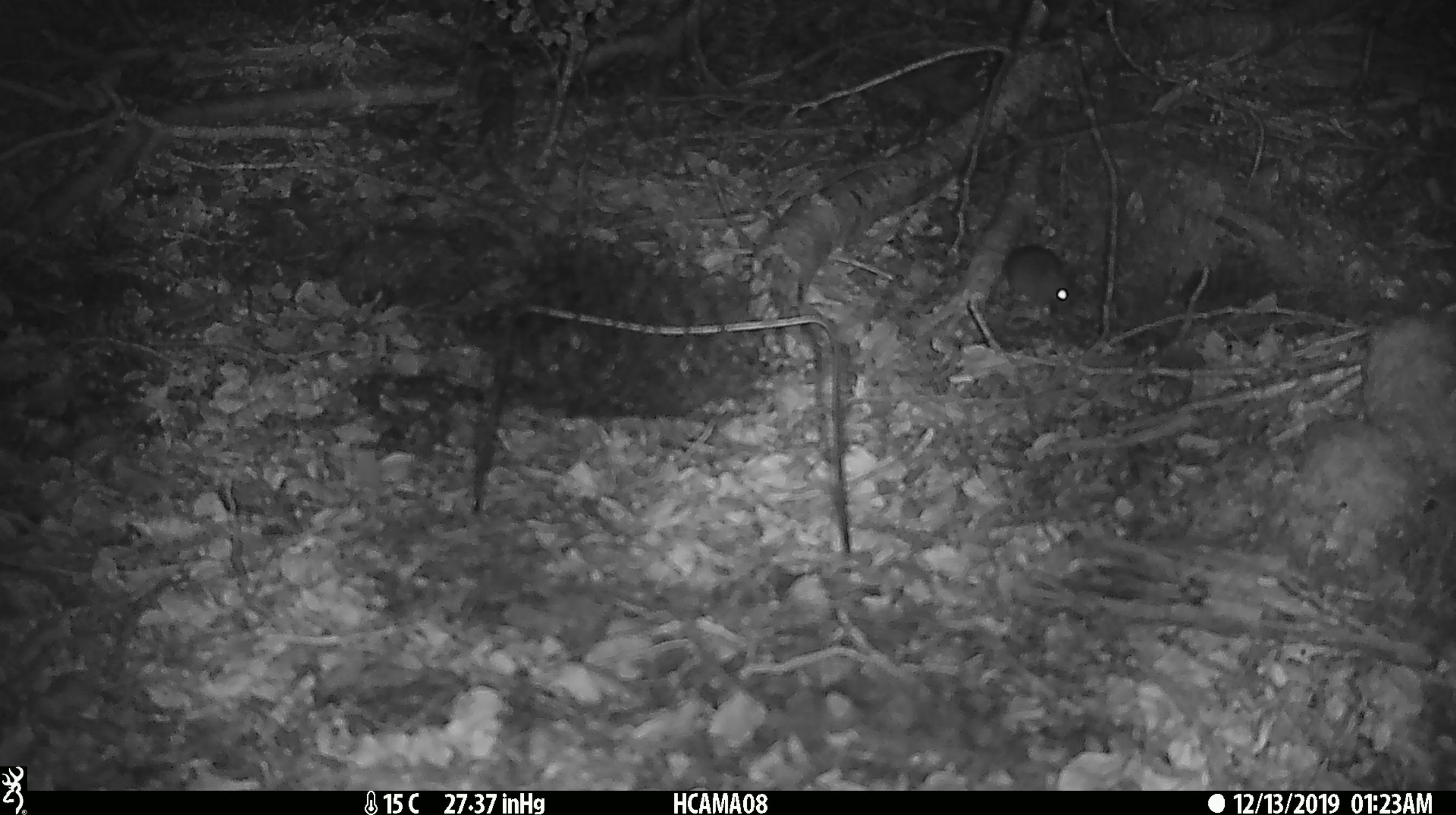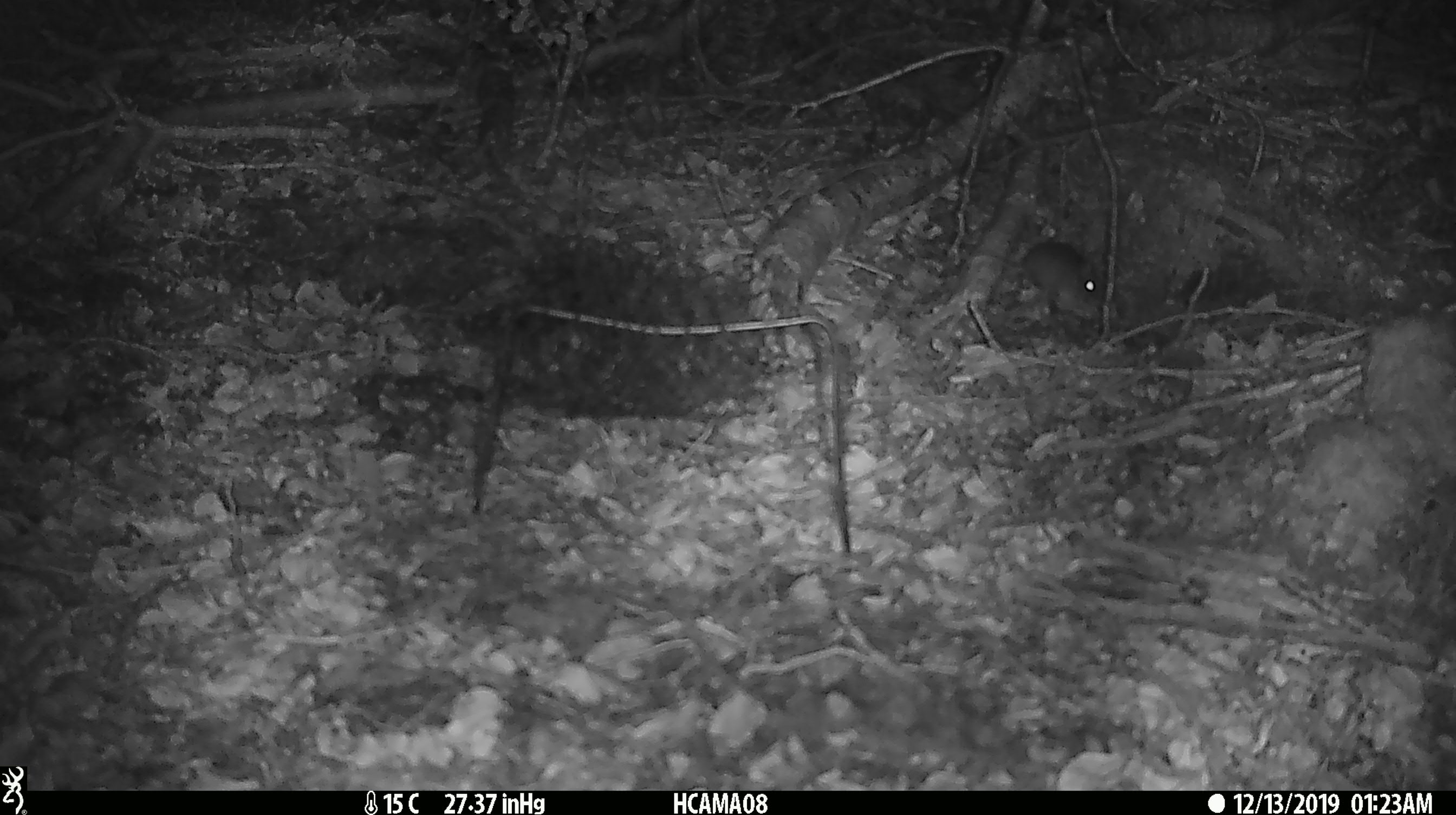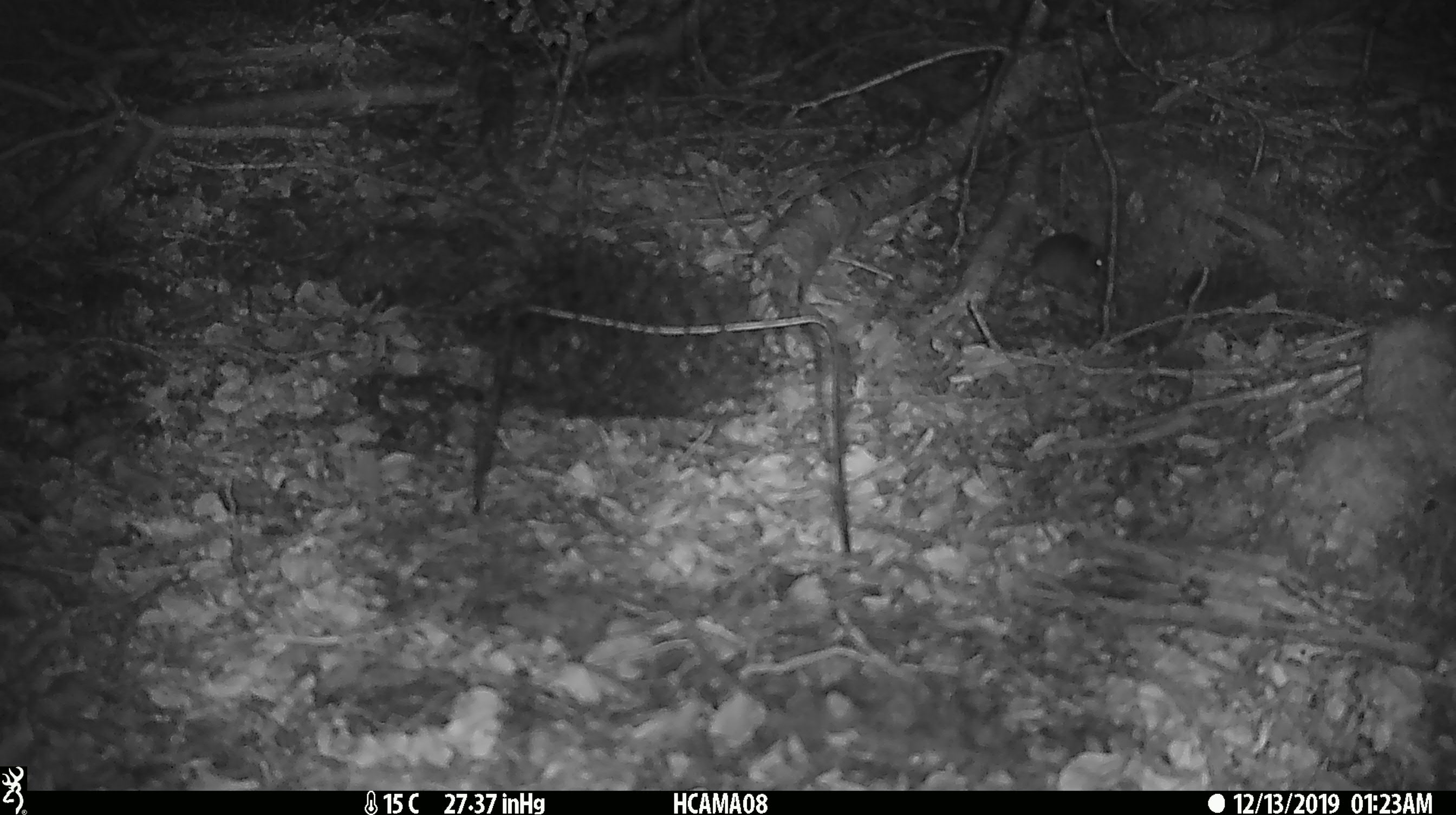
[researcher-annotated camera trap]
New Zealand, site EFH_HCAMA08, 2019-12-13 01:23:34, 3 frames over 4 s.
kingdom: Animalia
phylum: Chordata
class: Mammalia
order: Rodentia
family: Muridae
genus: Mus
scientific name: Mus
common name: mouse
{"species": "mouse (Mus)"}